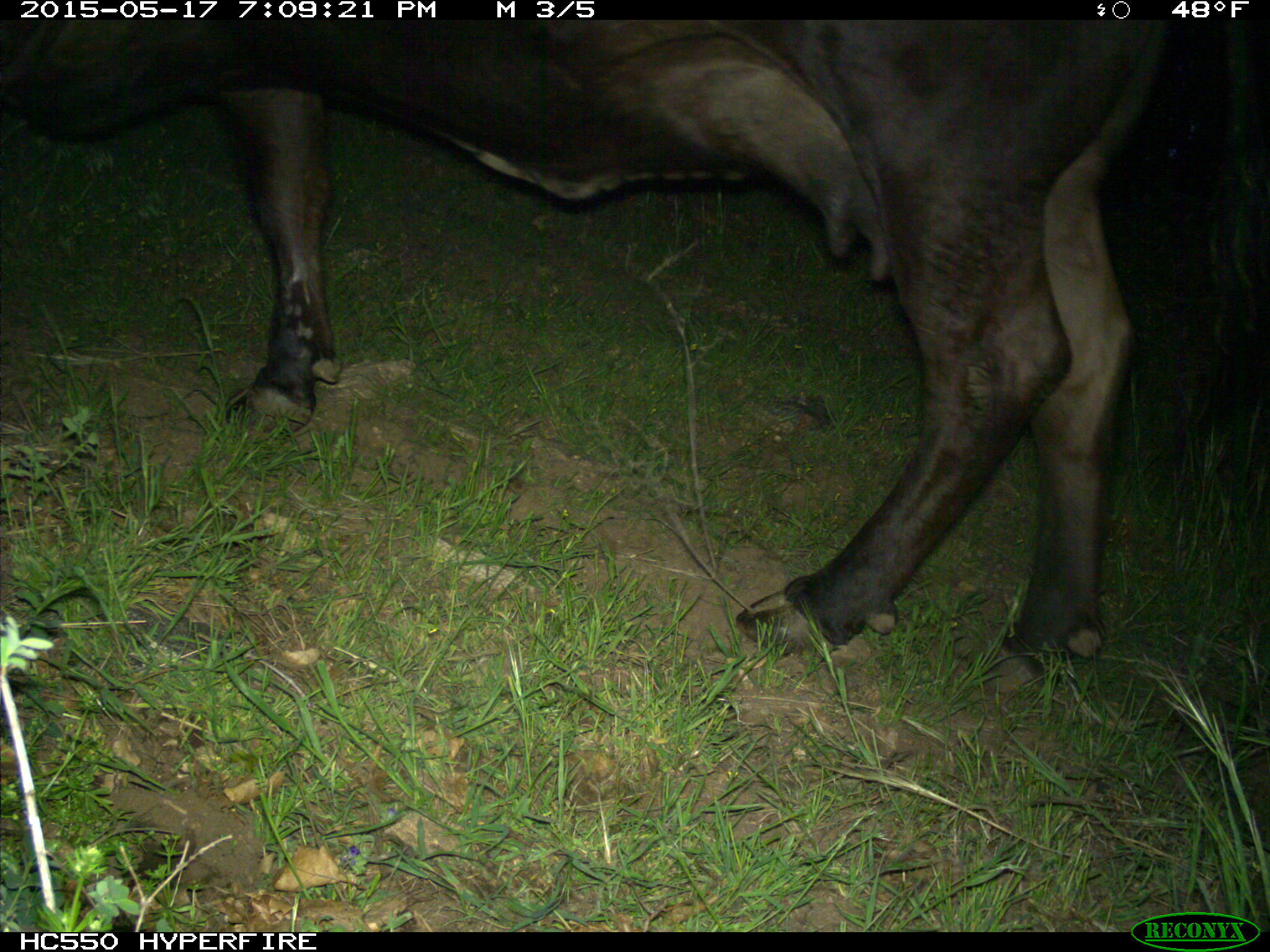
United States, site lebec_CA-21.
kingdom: Animalia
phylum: Chordata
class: Mammalia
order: Artiodactyla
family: Bovidae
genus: Bos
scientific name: Bos taurus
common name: domestic cow